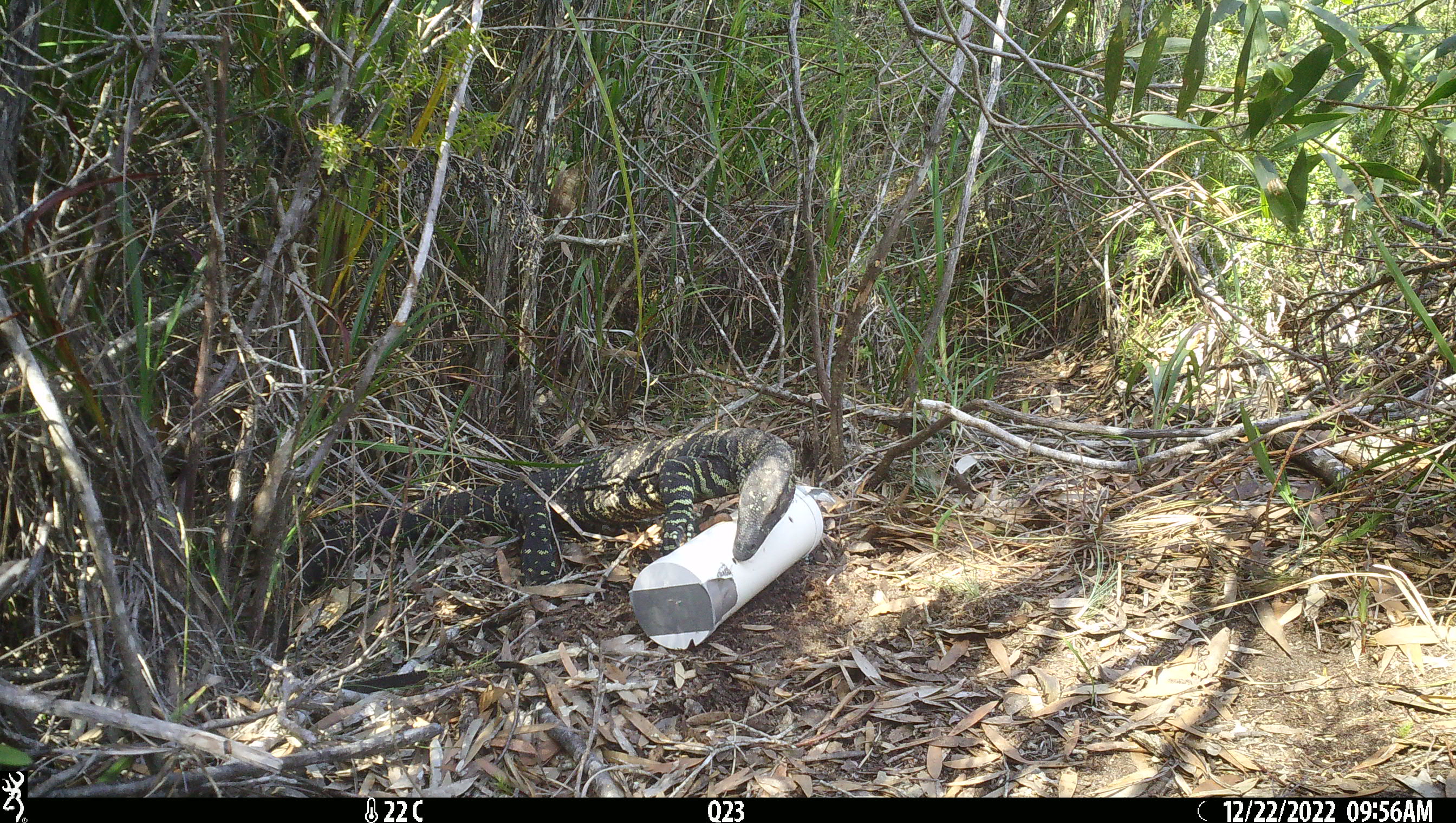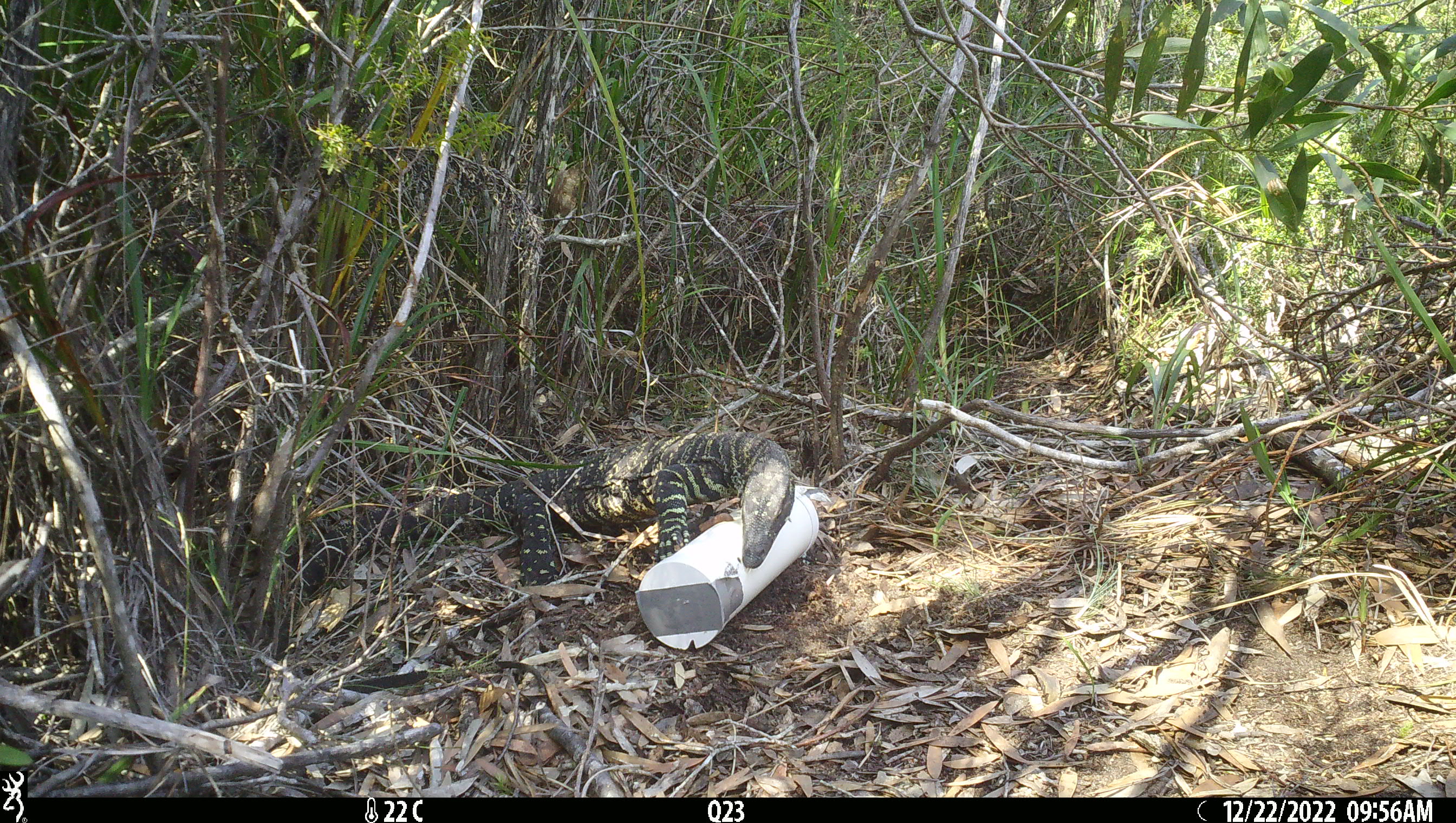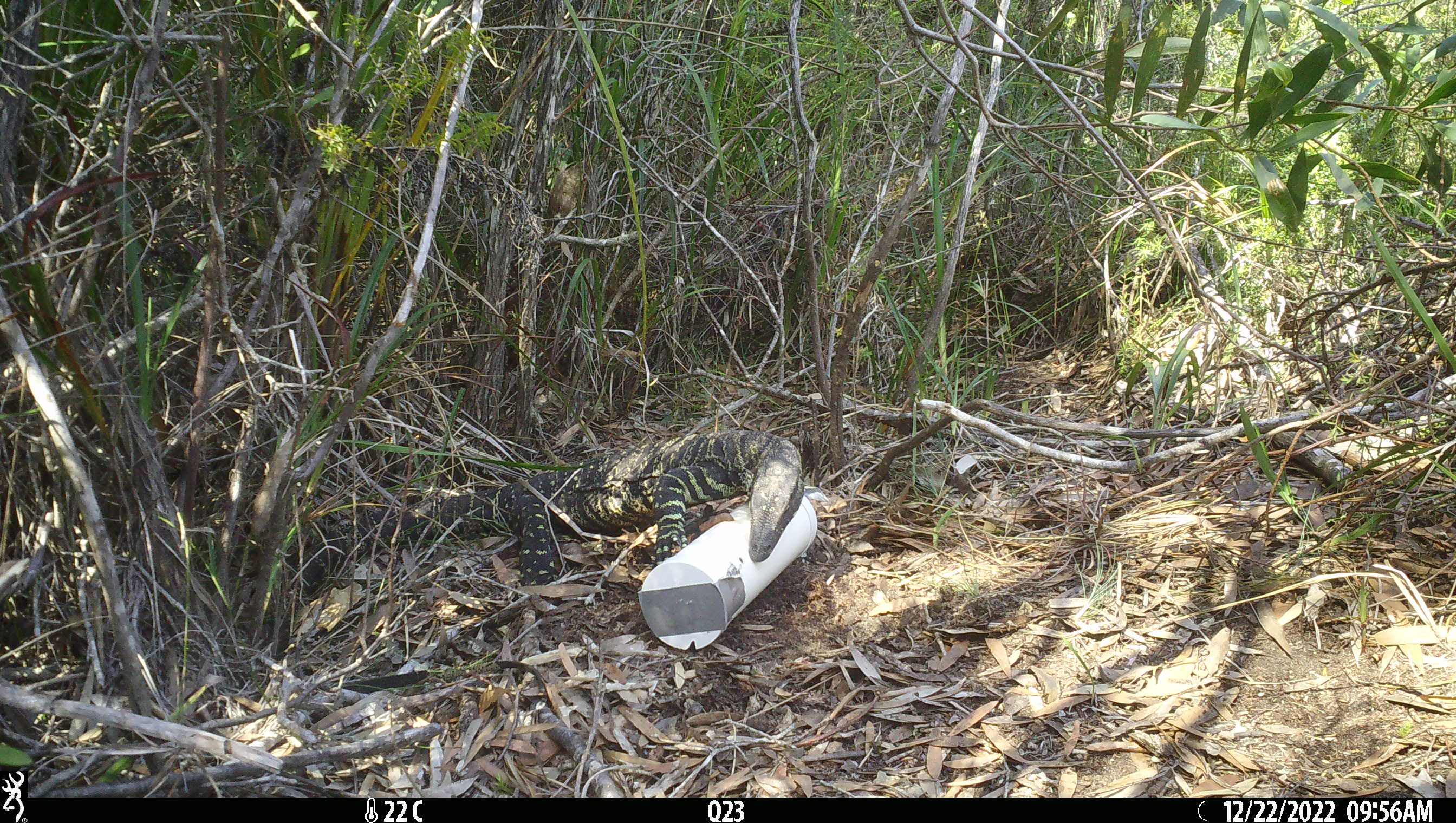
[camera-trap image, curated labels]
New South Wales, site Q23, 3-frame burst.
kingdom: Animalia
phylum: Chordata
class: Reptilia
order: Squamata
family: Varanidae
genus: Varanus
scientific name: Varanus varius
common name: lace monitor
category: goanna